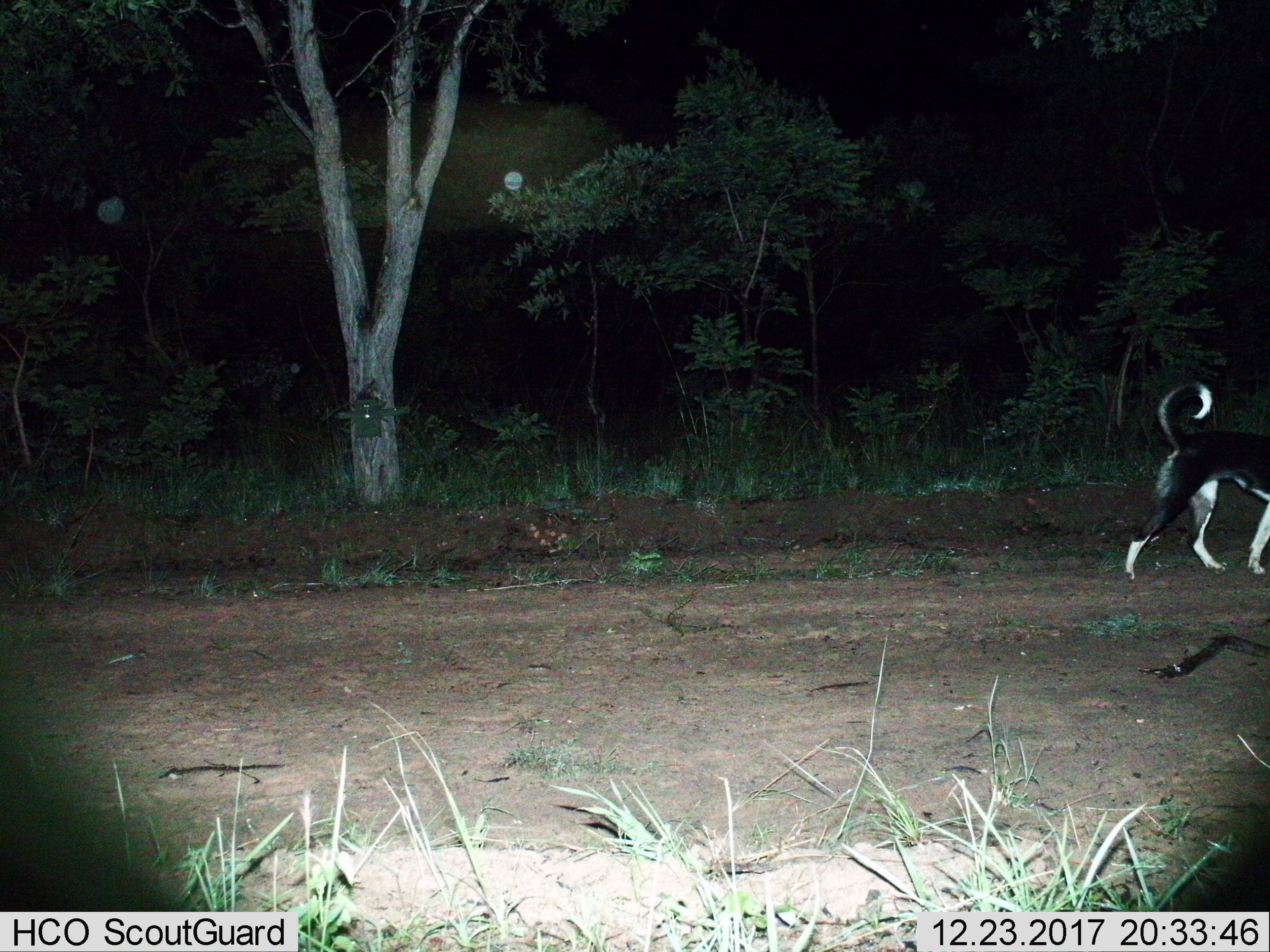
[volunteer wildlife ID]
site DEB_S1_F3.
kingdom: Animalia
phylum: Chordata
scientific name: Vertebrata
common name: domestic animal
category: domesticanimal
Domesticanimal (domestic animal) (Vertebrata), count 1. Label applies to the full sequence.